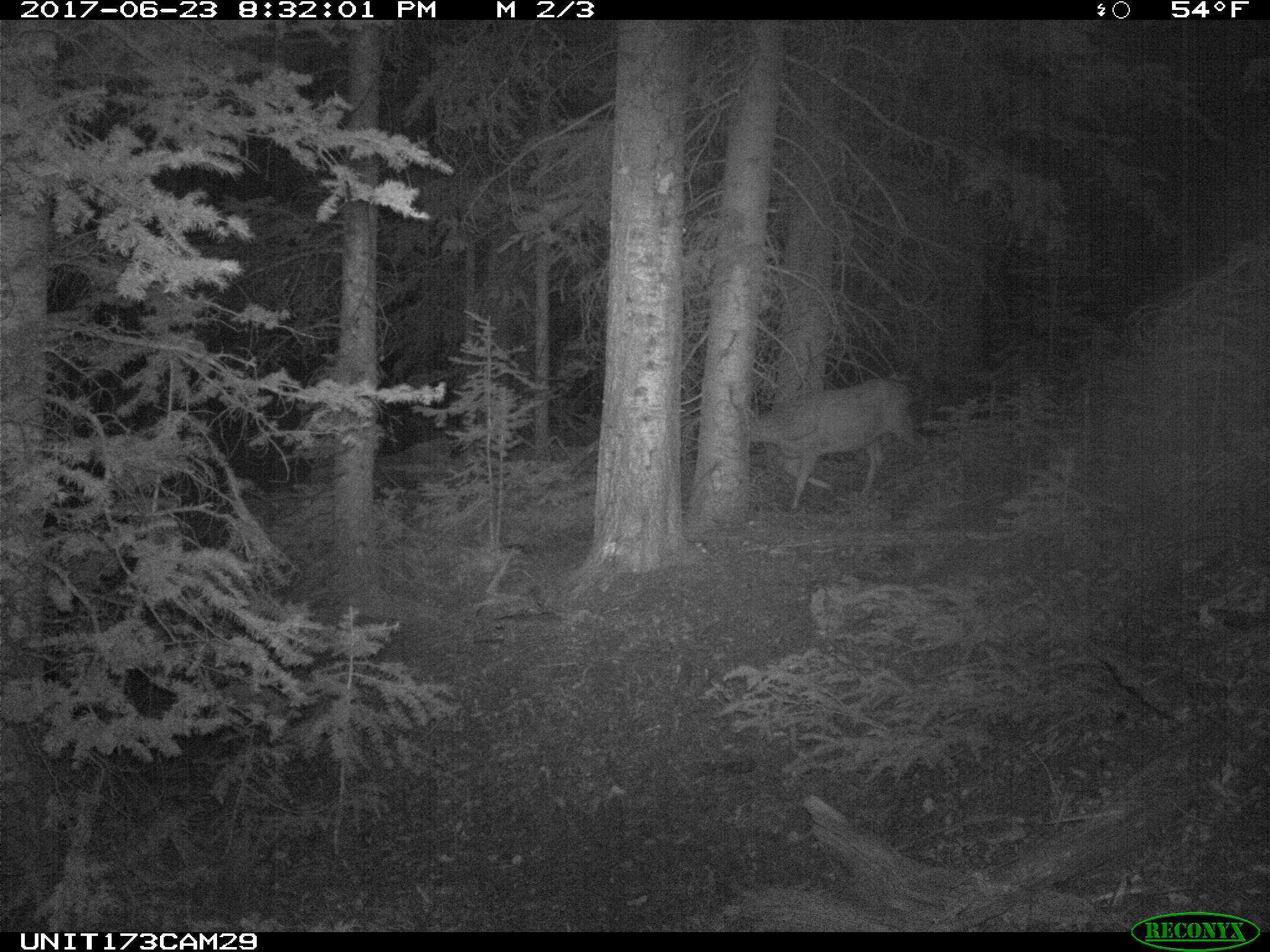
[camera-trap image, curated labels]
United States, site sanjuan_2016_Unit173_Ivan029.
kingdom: Animalia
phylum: Chordata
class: Mammalia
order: Artiodactyla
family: Cervidae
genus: Odocoileus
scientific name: Odocoileus hemionus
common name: mule deer